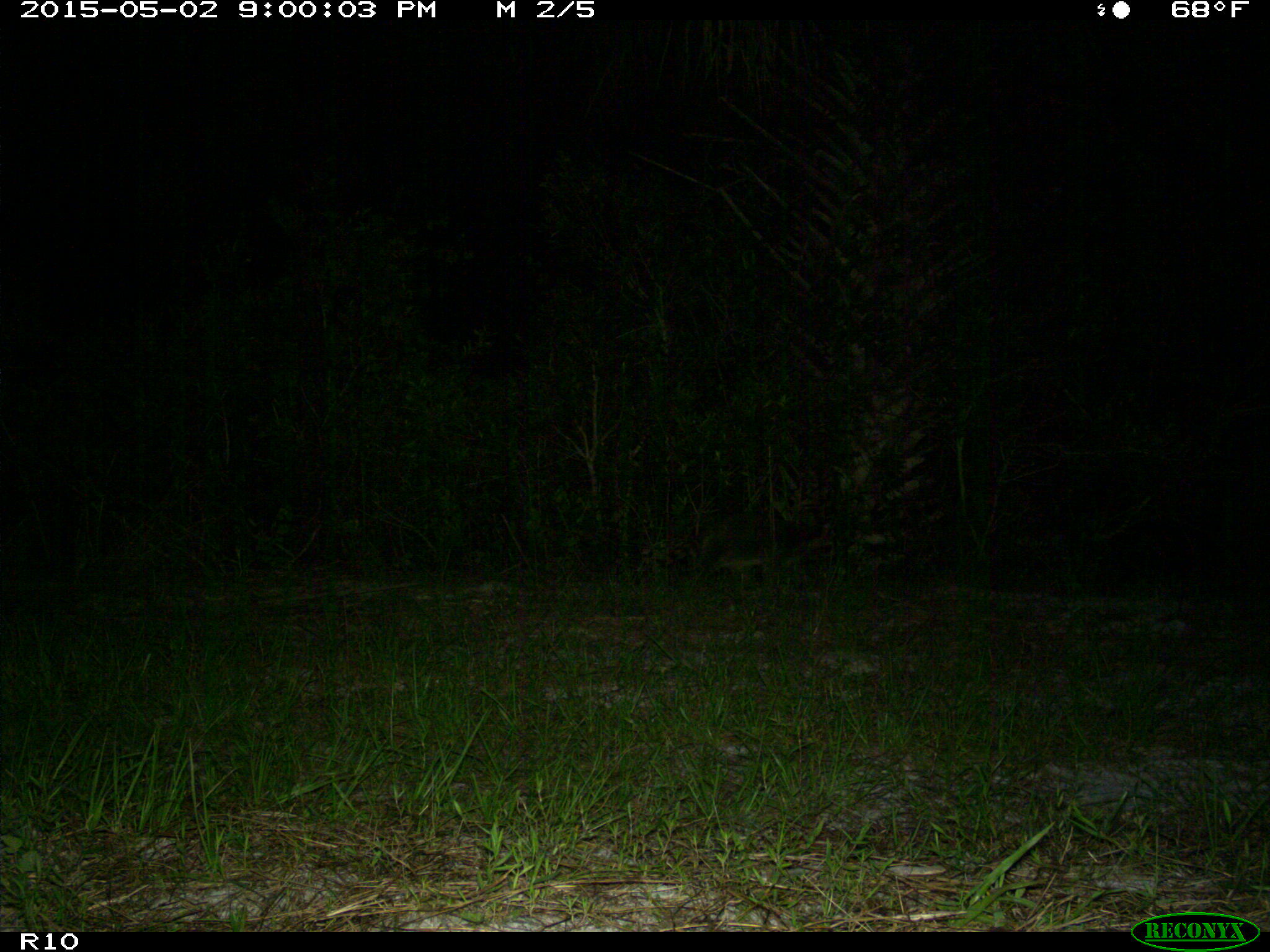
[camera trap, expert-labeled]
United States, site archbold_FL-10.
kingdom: Animalia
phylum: Chordata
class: Mammalia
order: Carnivora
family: Procyonidae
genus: Procyon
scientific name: Procyon lotor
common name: common raccoon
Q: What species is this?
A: Procyon lotor (common raccoon).